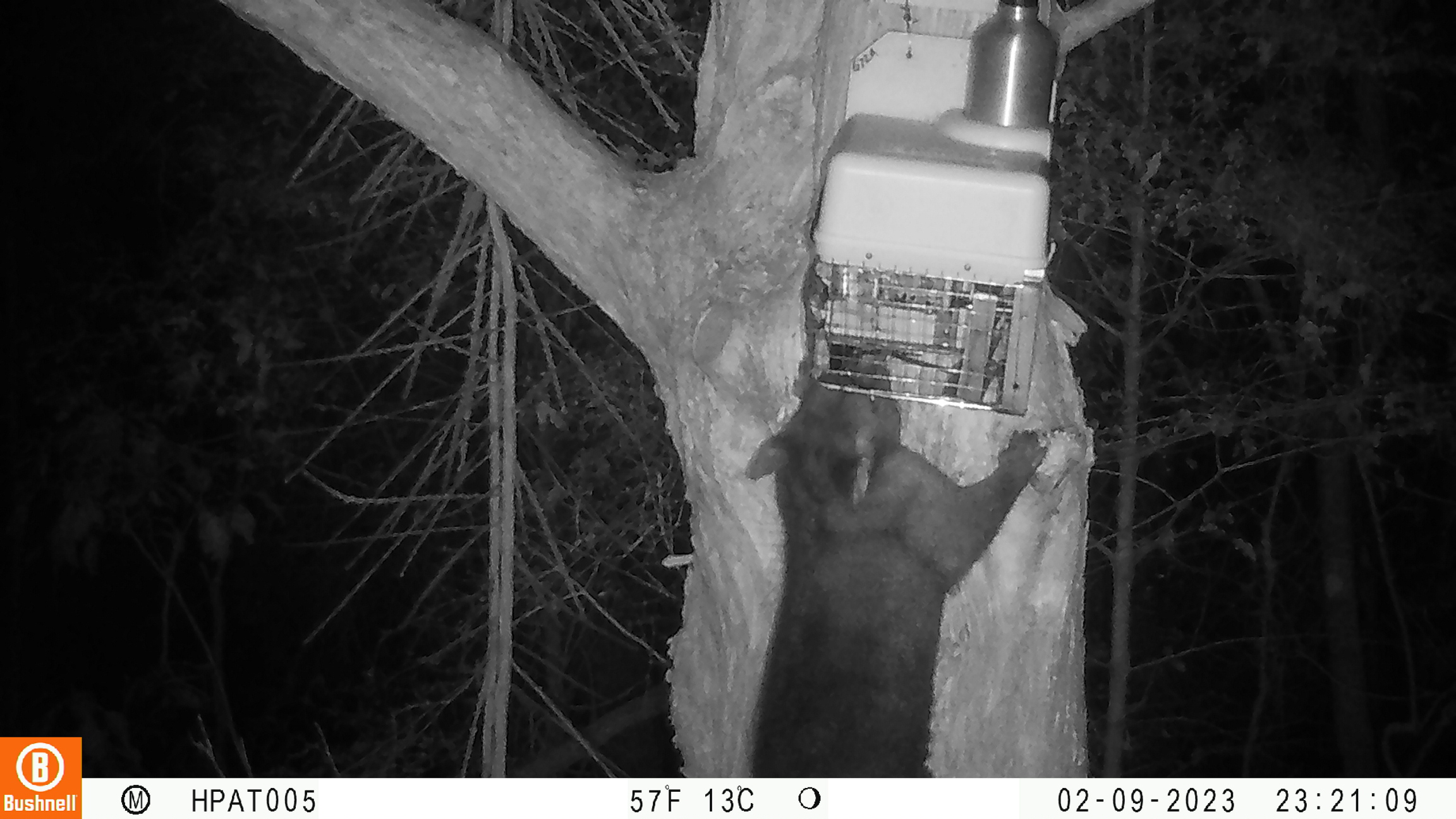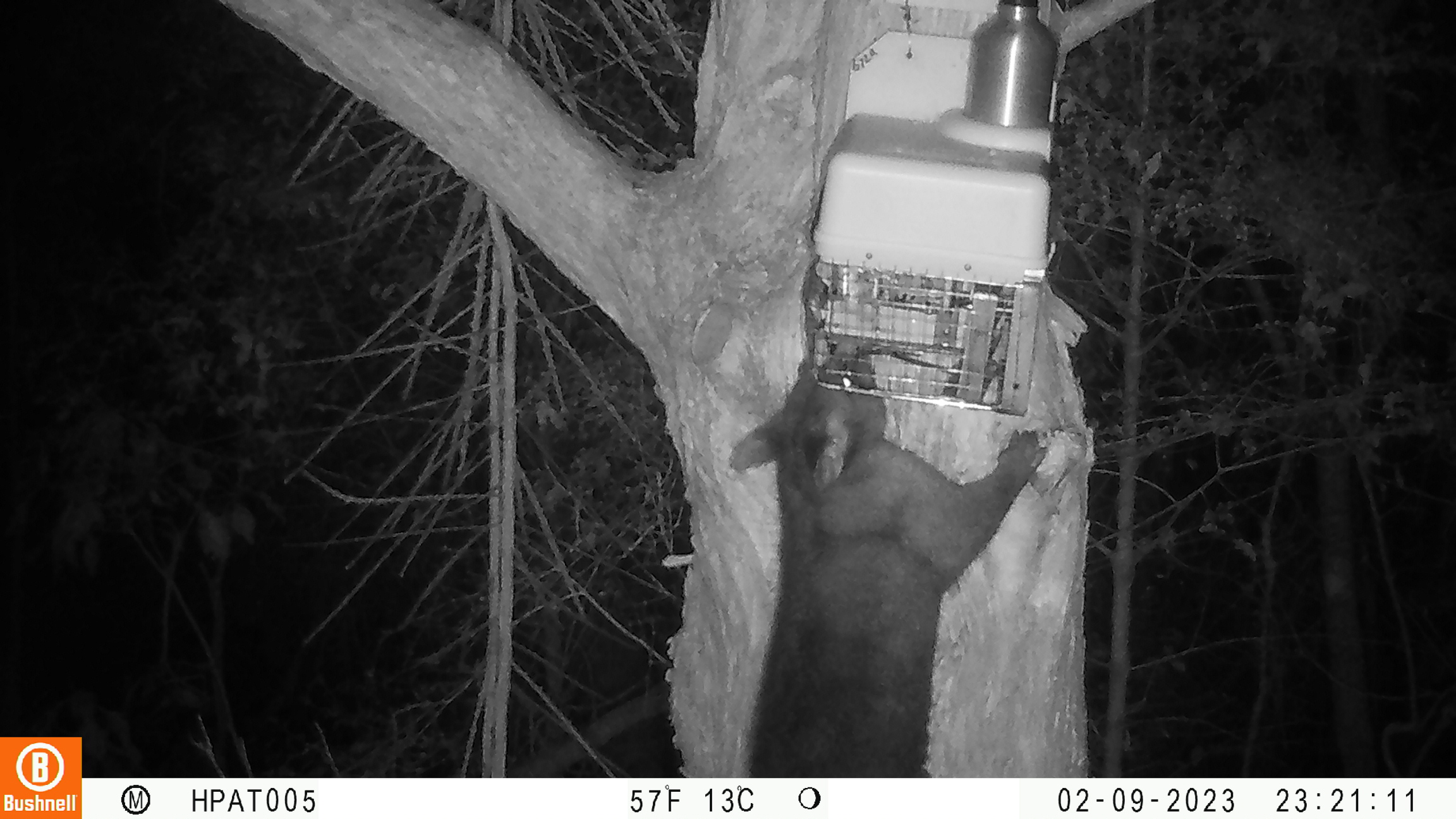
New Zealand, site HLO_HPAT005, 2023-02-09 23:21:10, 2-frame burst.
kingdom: Animalia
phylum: Chordata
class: Mammalia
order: Diprotodontia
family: Phalangeridae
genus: Trichosurus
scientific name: Trichosurus vulpecula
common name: common brushtail possum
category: possum